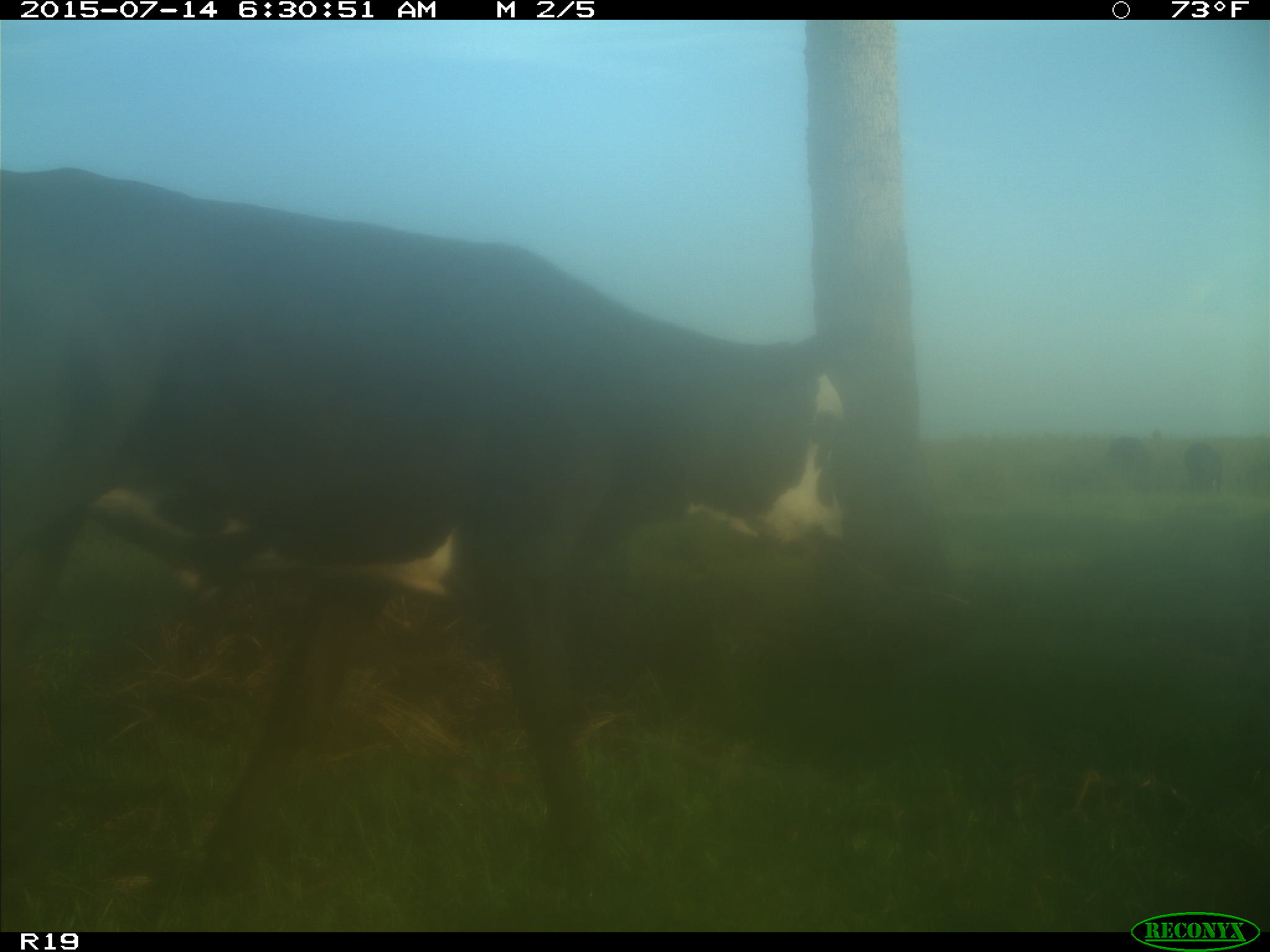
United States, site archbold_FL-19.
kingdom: Animalia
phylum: Chordata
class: Mammalia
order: Artiodactyla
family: Bovidae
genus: Bos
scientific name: Bos taurus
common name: domestic cow